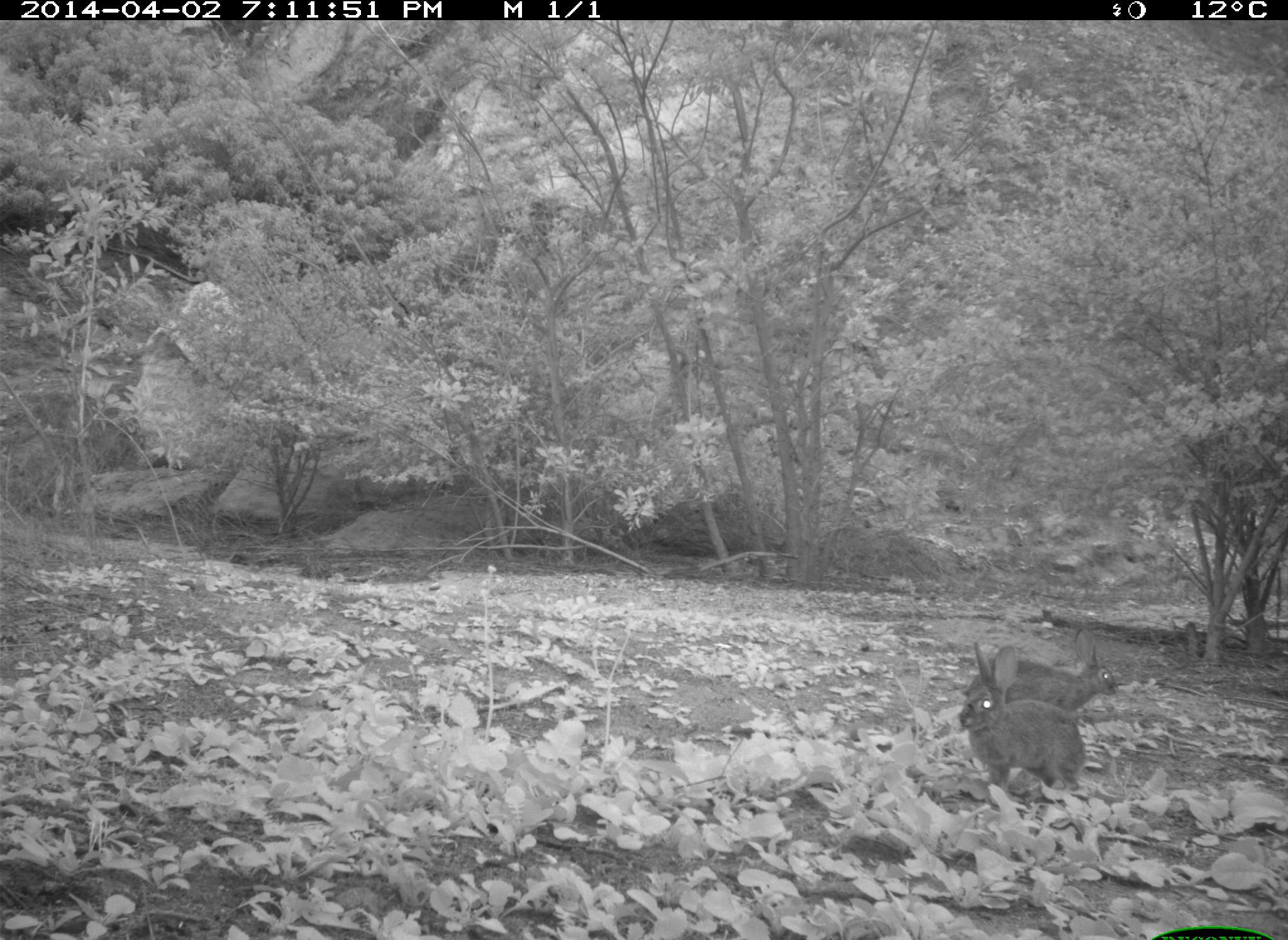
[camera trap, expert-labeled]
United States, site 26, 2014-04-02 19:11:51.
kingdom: Animalia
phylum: Chordata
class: Mammalia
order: Lagomorpha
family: Leporidae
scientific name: Leporidae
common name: rabbits and hares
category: rabbit